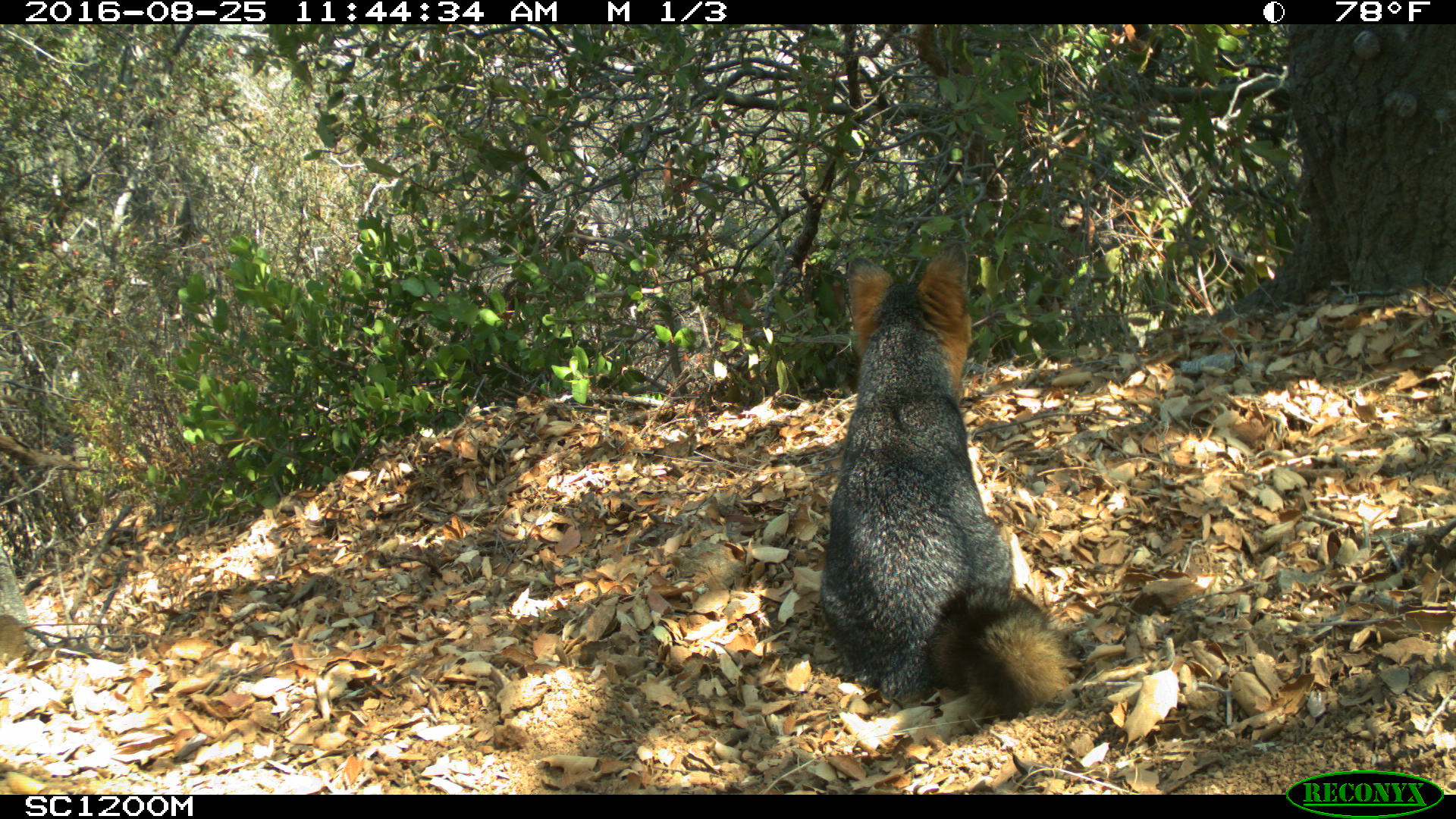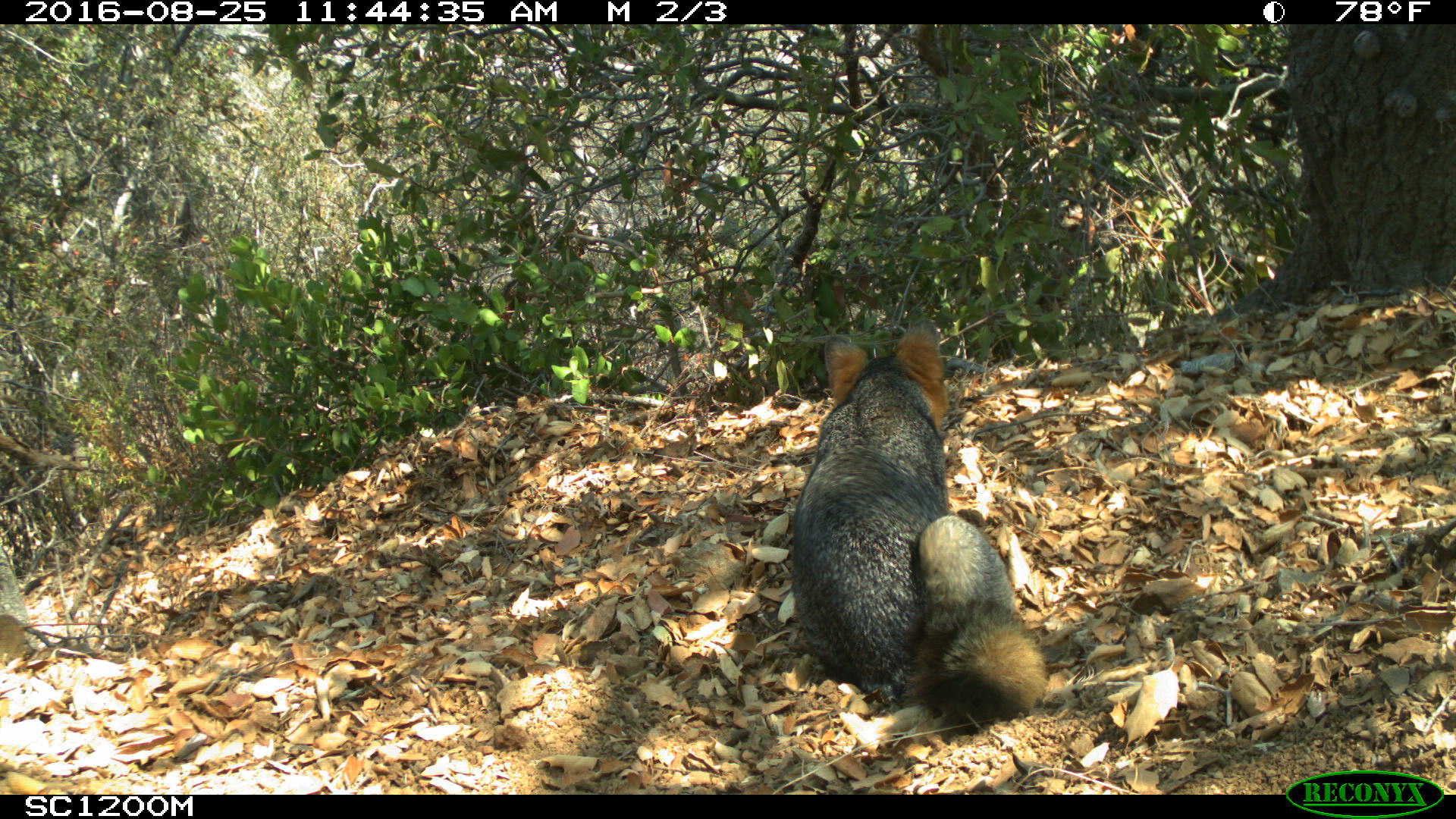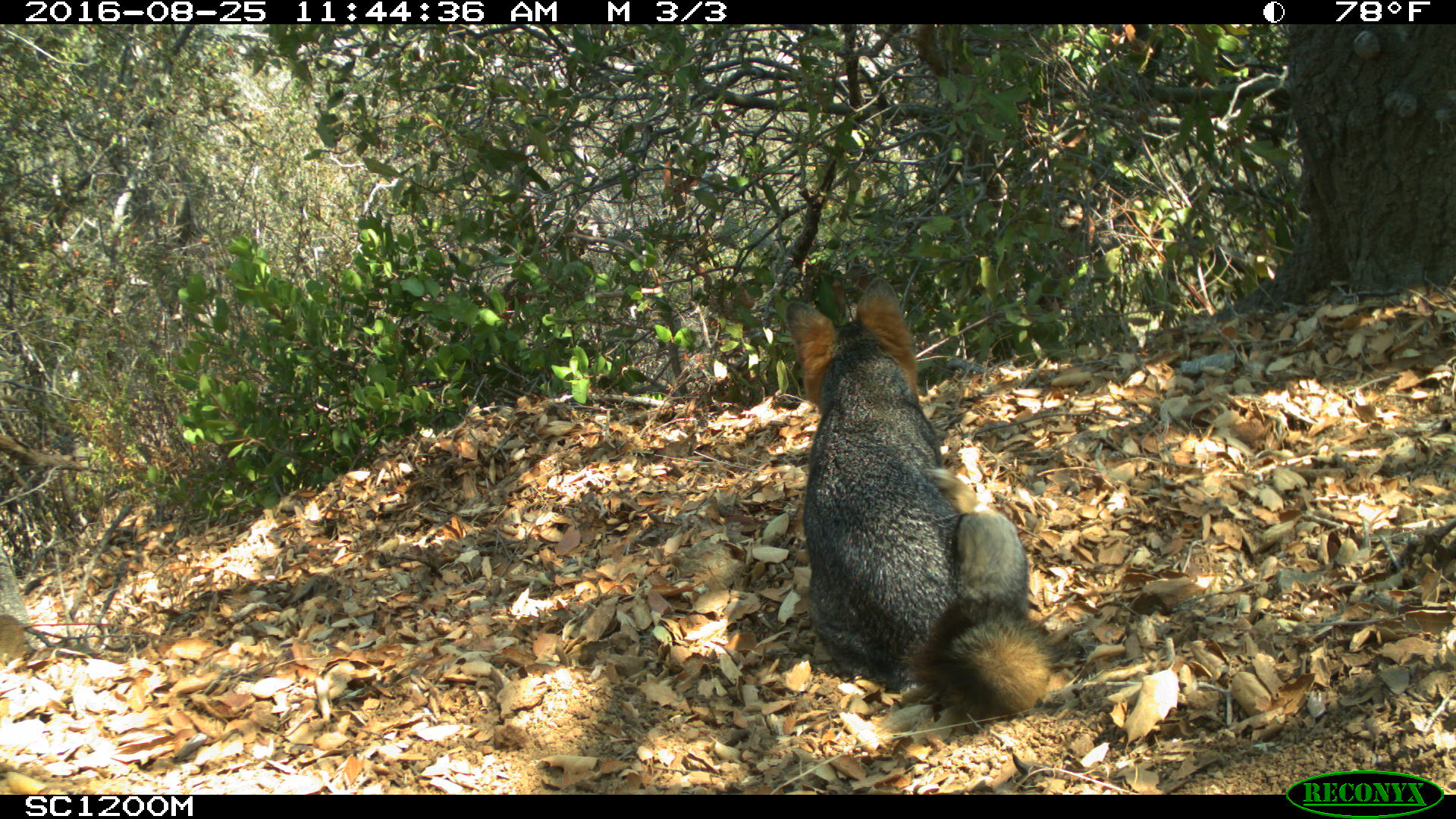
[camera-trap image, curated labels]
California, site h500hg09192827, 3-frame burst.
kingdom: Animalia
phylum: Chordata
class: Mammalia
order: Carnivora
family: Canidae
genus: Urocyon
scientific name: Urocyon littoralis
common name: island fox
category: fox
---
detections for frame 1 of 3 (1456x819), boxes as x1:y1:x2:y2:
fox: 819:242:1068:735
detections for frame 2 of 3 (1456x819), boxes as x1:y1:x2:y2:
fox: 789:318:1050:724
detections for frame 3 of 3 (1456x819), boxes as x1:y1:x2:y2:
fox: 785:275:1054:715